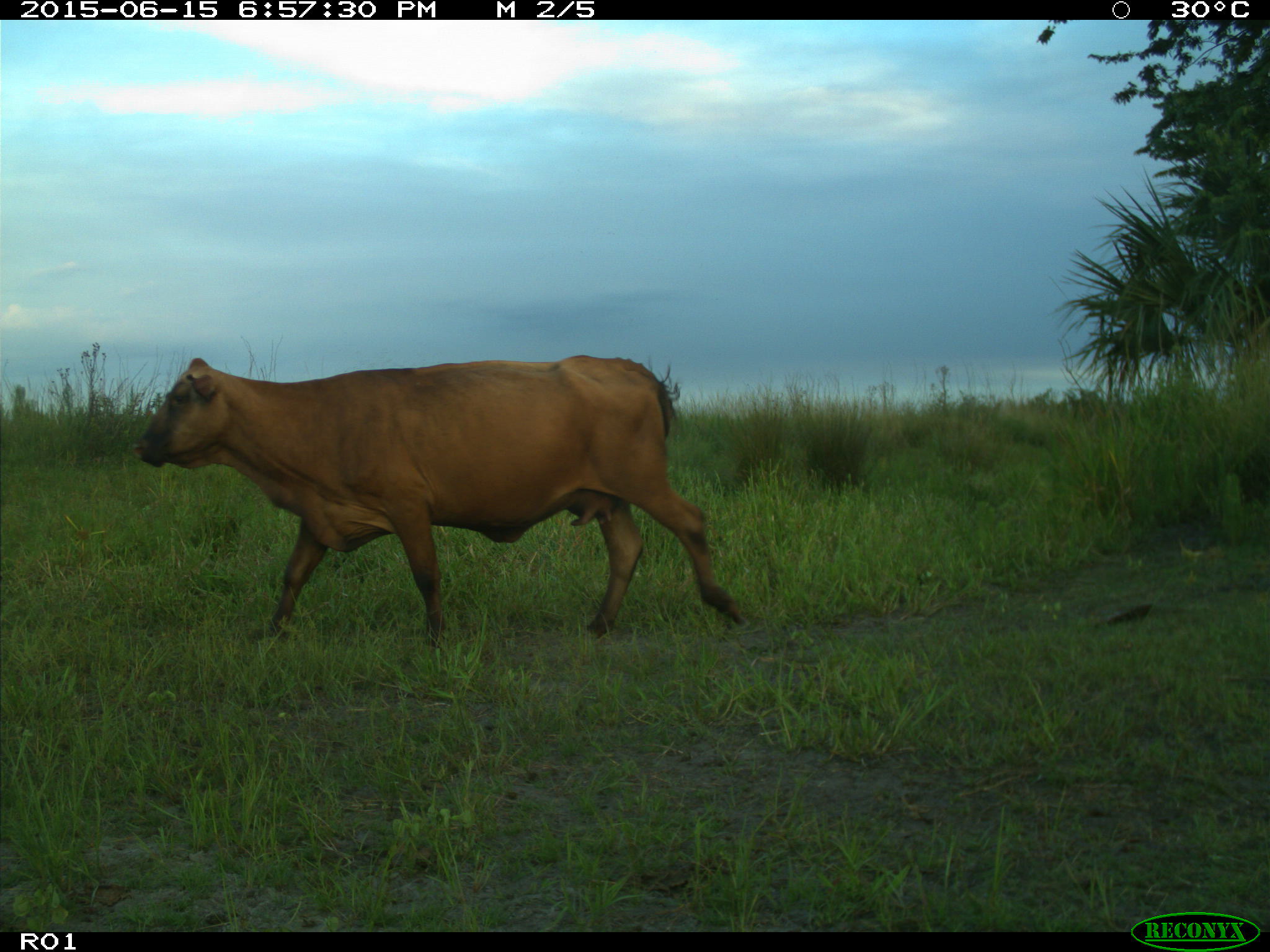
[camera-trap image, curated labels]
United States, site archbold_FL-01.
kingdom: Animalia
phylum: Chordata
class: Mammalia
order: Artiodactyla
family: Bovidae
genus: Bos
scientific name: Bos taurus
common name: domestic cow